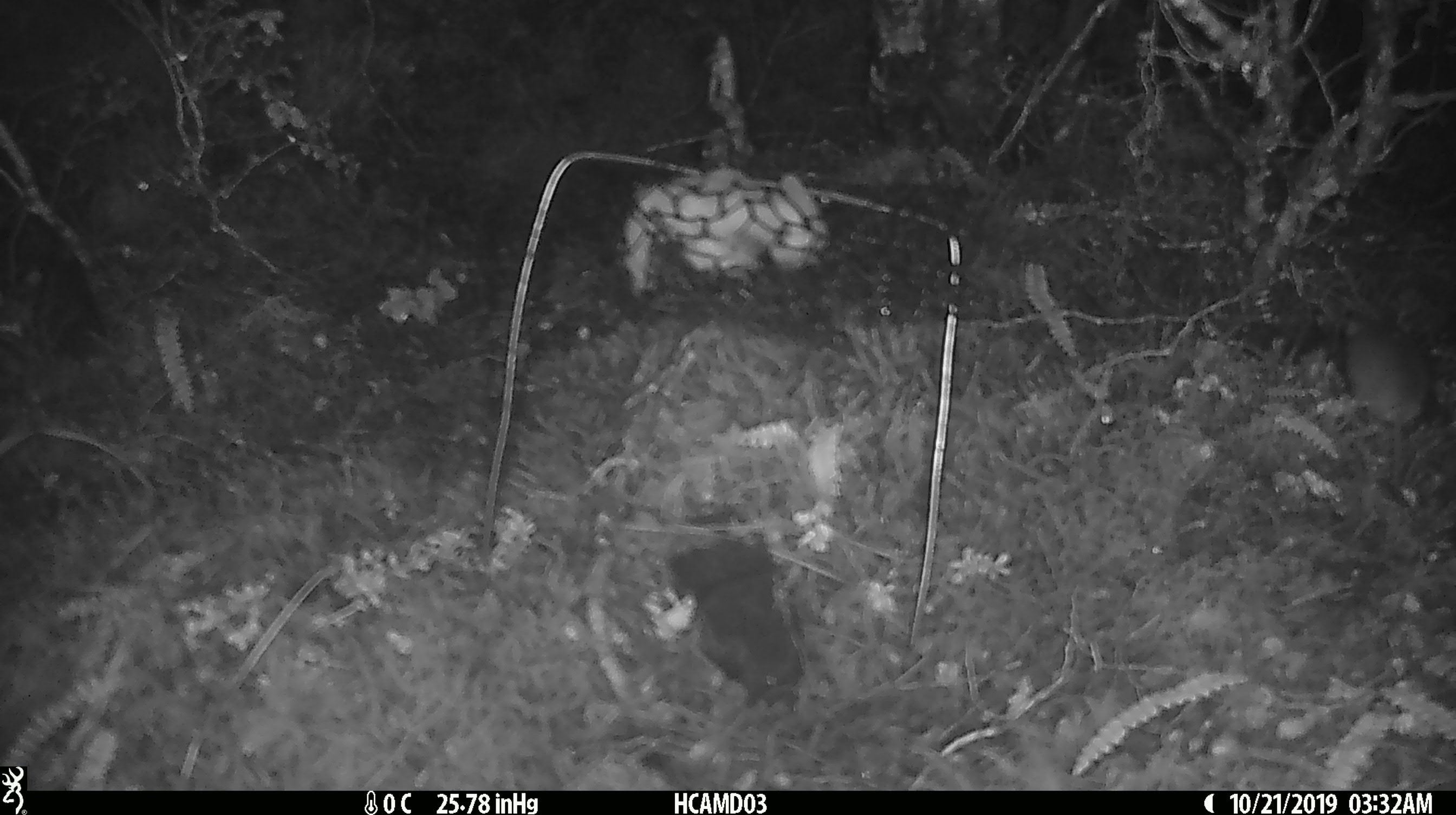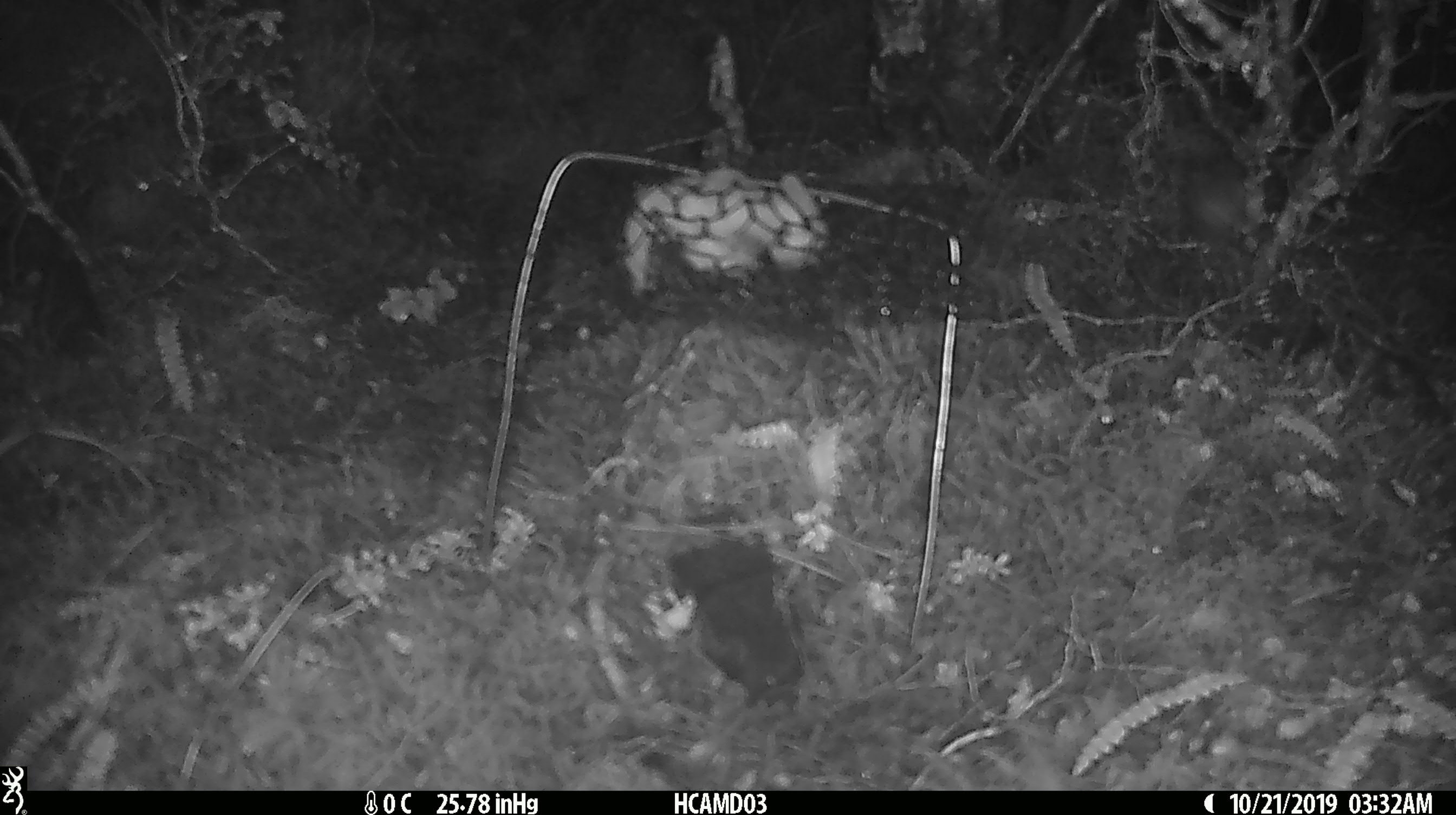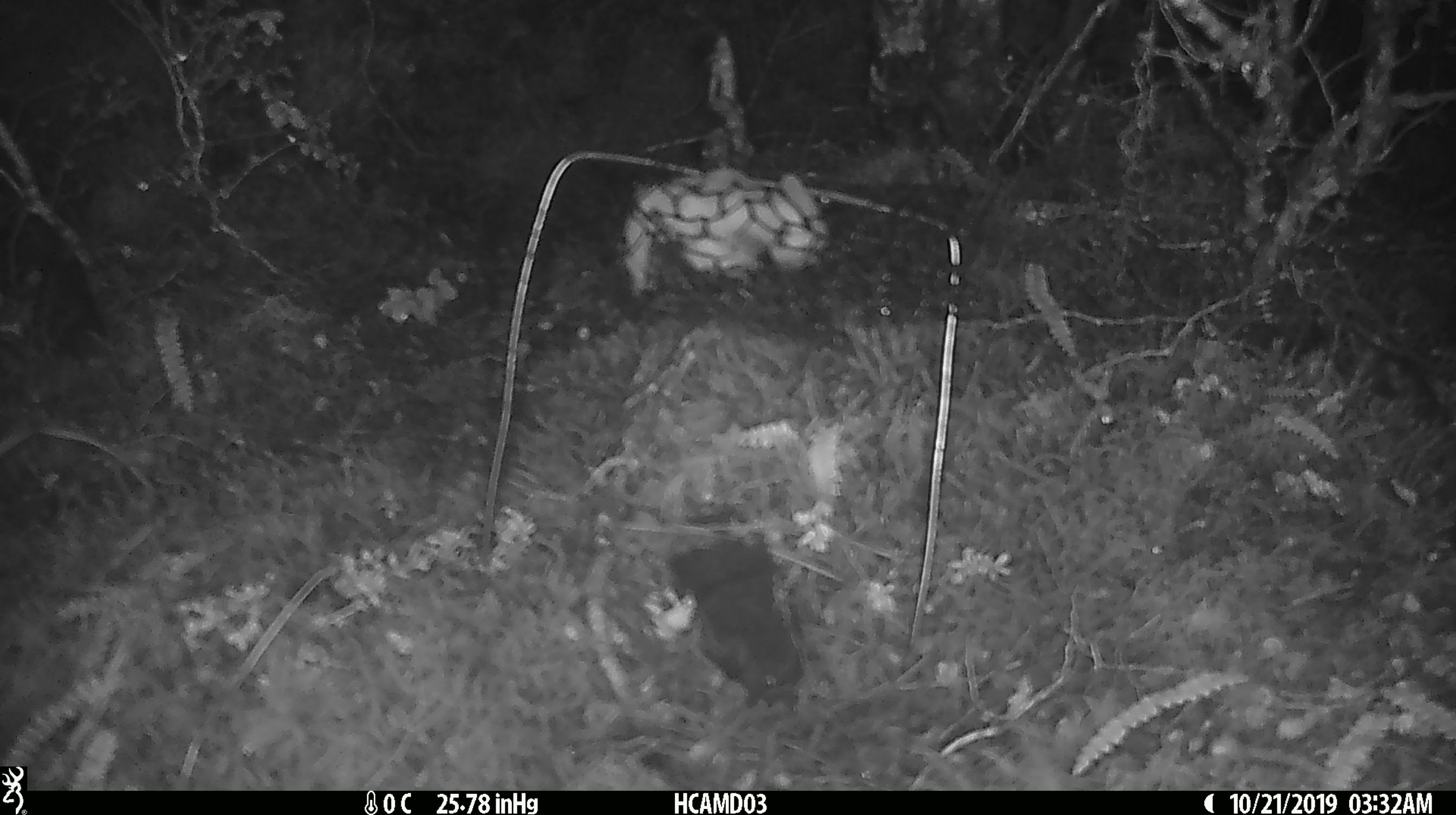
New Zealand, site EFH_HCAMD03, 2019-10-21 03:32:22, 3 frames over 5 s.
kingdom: Animalia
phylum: Chordata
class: Mammalia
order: Rodentia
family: Muridae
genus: Mus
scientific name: Mus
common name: mouse